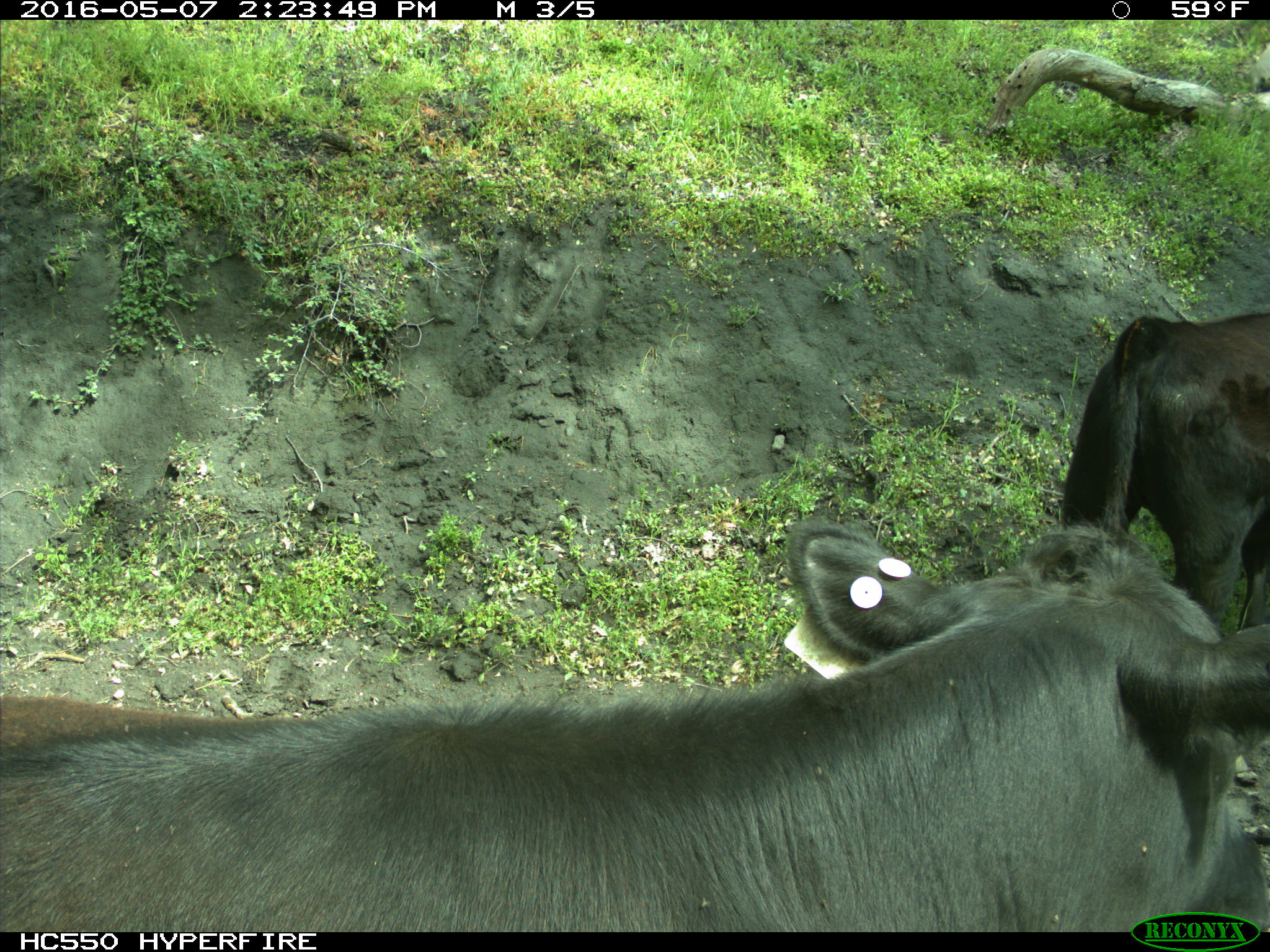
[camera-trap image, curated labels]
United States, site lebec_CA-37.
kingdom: Animalia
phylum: Chordata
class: Mammalia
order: Artiodactyla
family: Bovidae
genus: Bos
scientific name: Bos taurus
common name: domestic cow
Bos taurus (domestic cow).